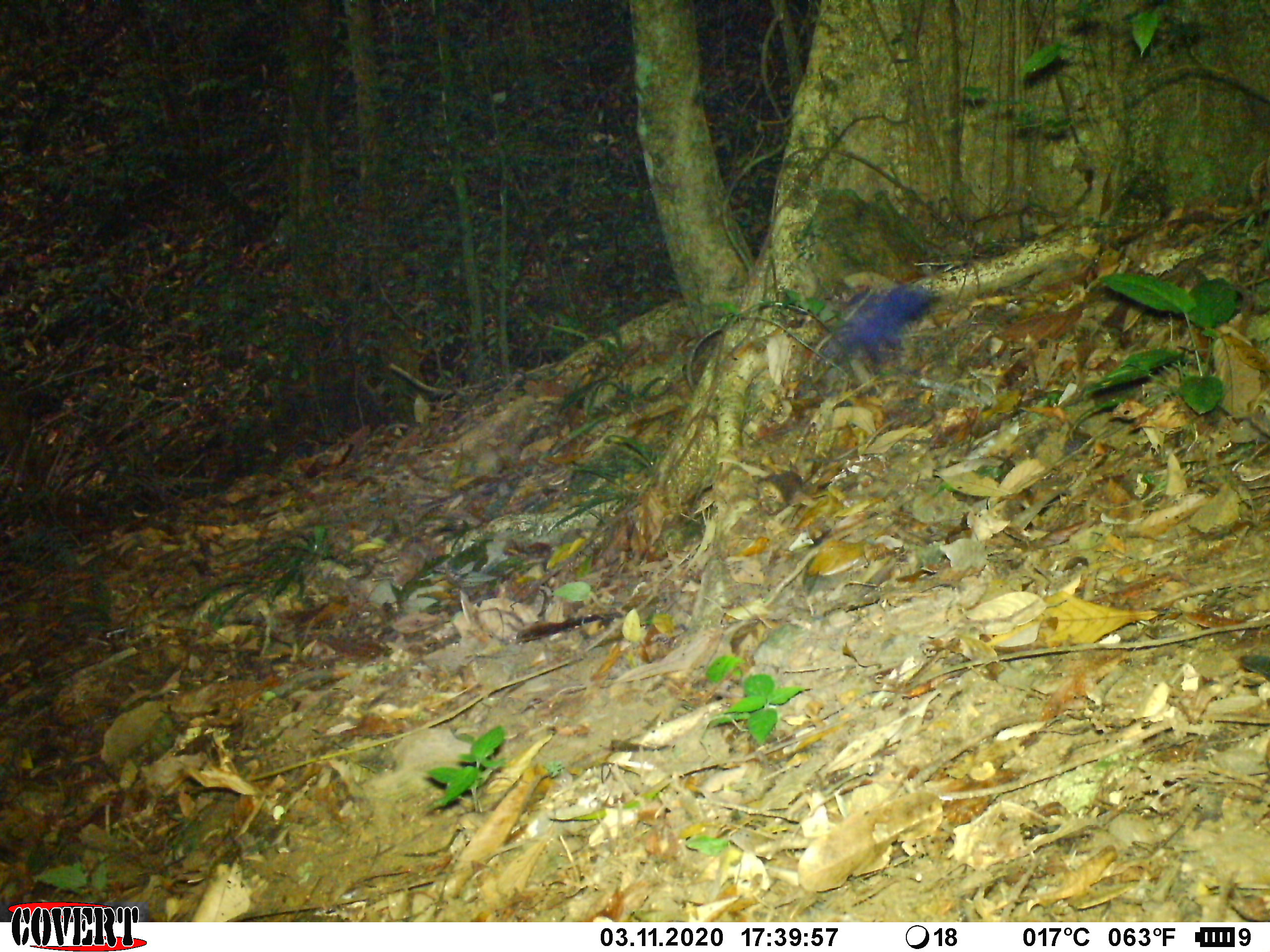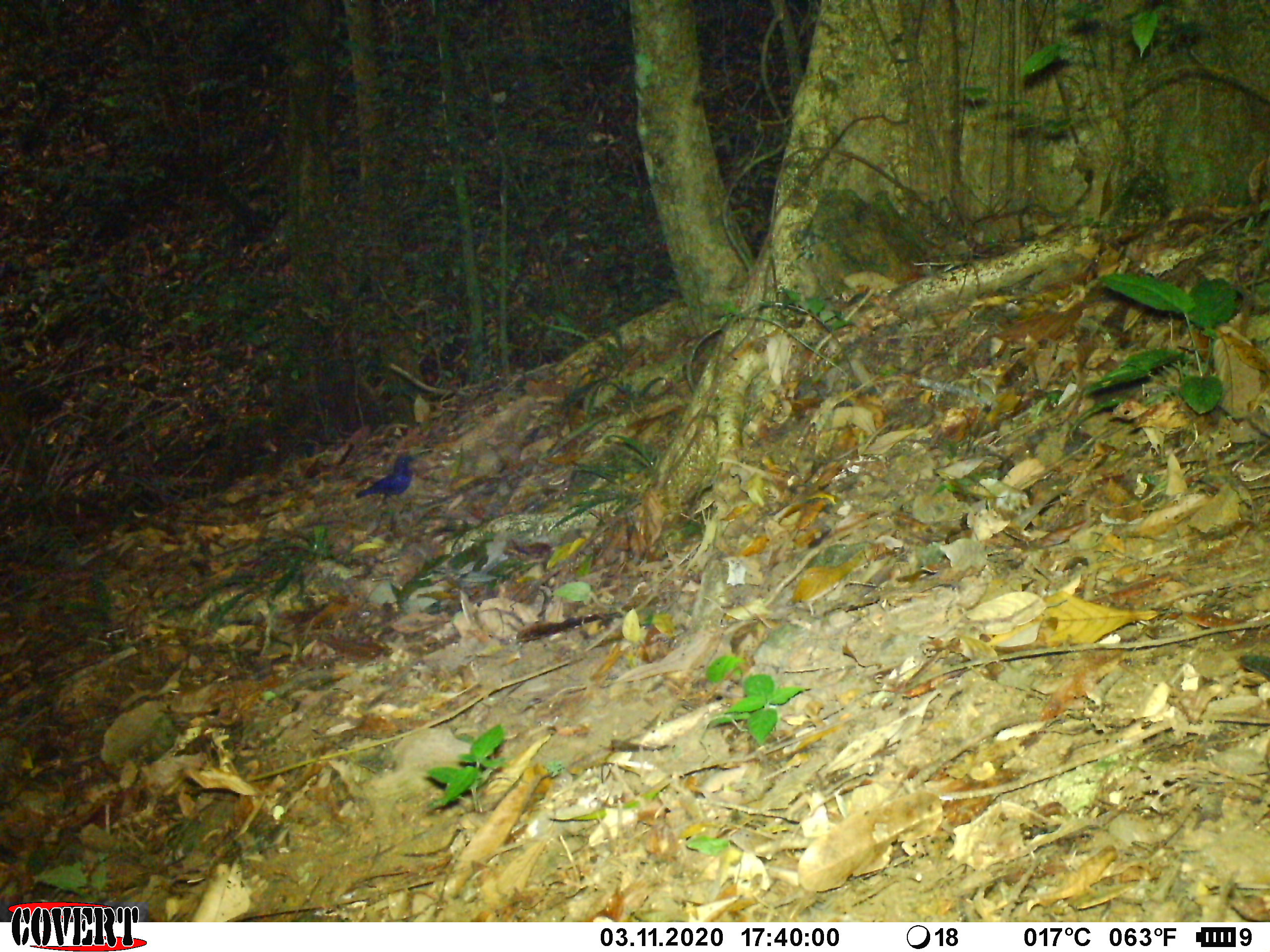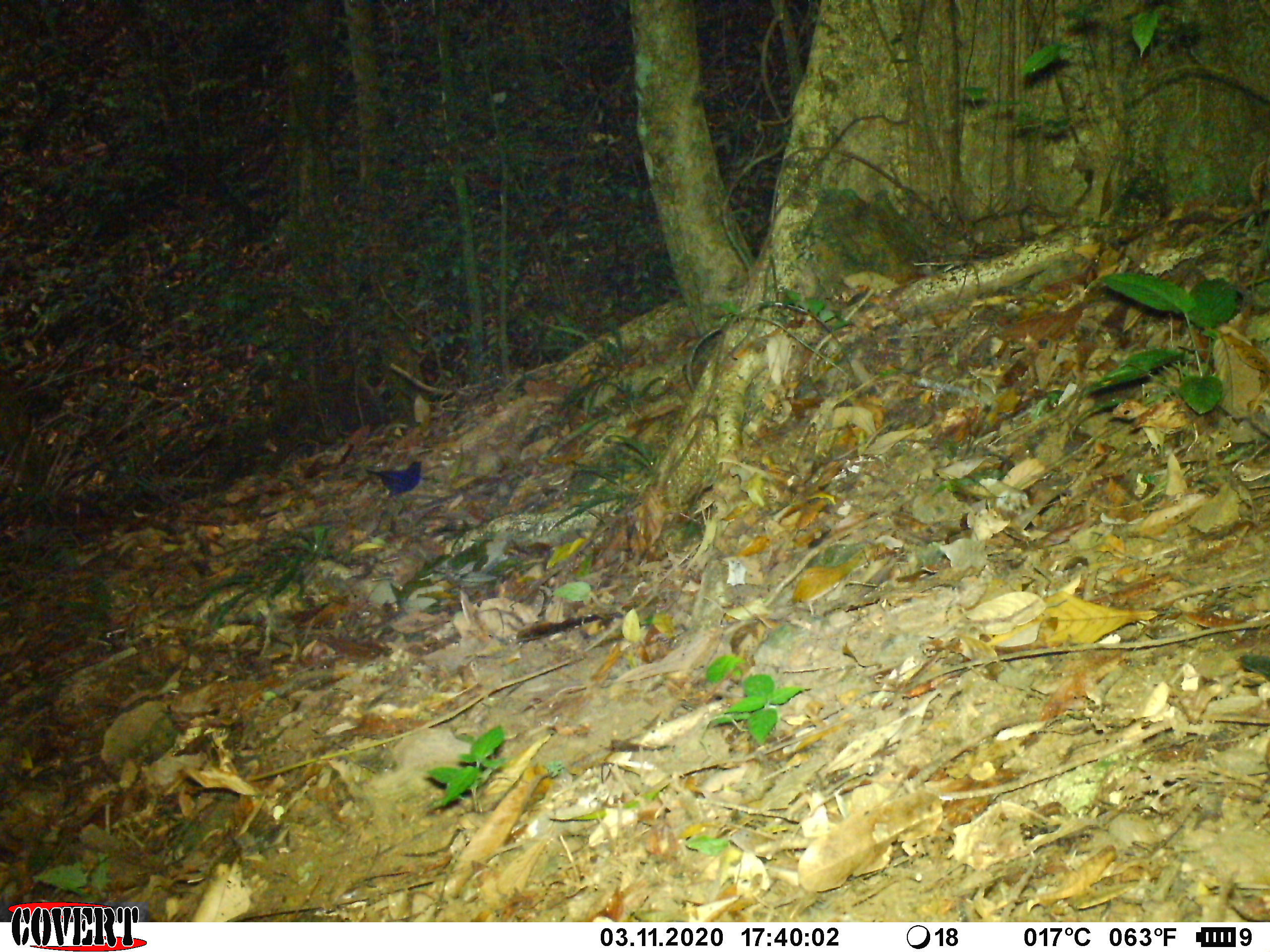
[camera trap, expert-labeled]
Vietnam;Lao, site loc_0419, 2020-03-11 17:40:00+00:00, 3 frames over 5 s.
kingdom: Animalia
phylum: Chordata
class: Aves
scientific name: Aves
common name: bird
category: unidentified bird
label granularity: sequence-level